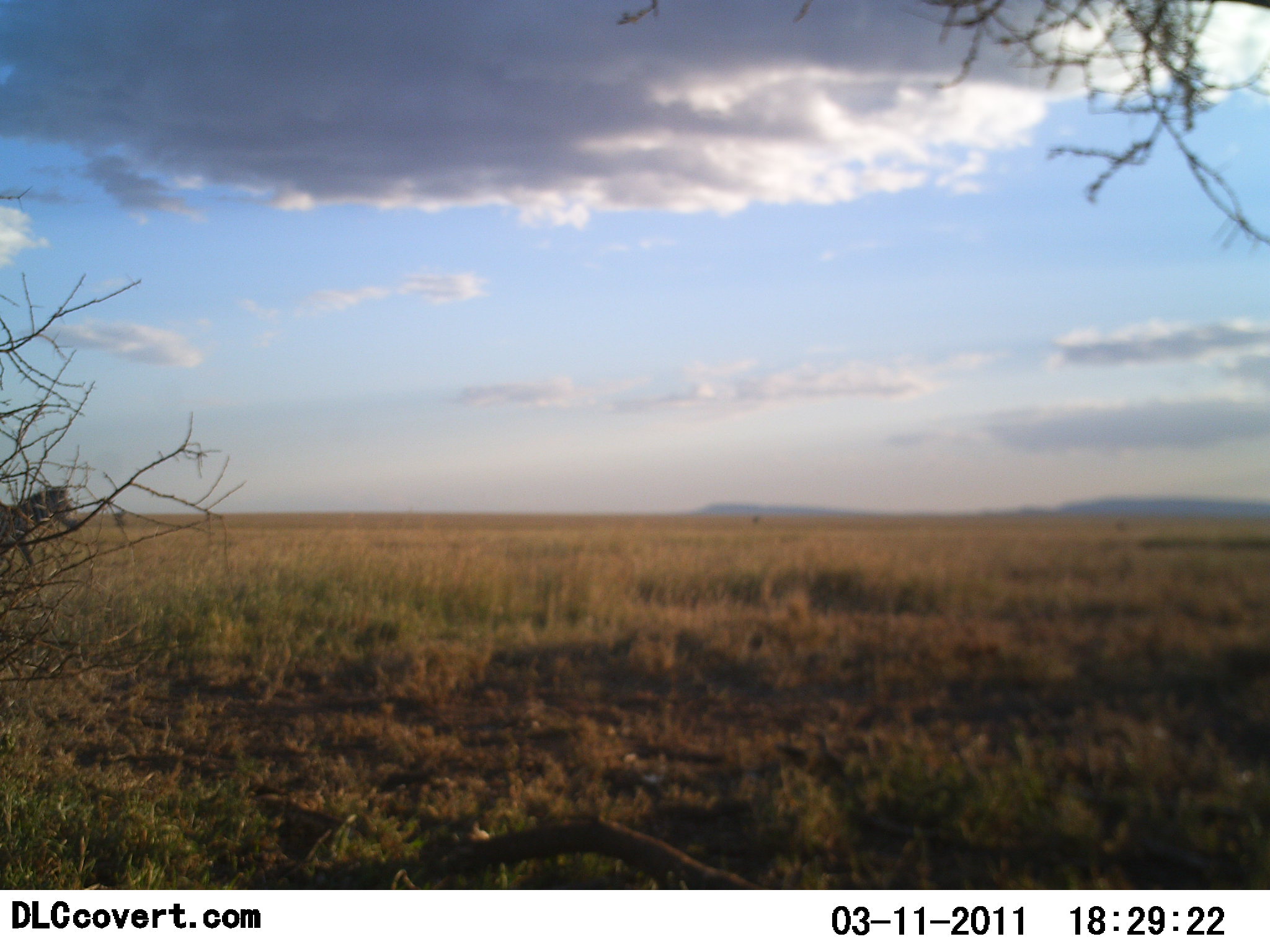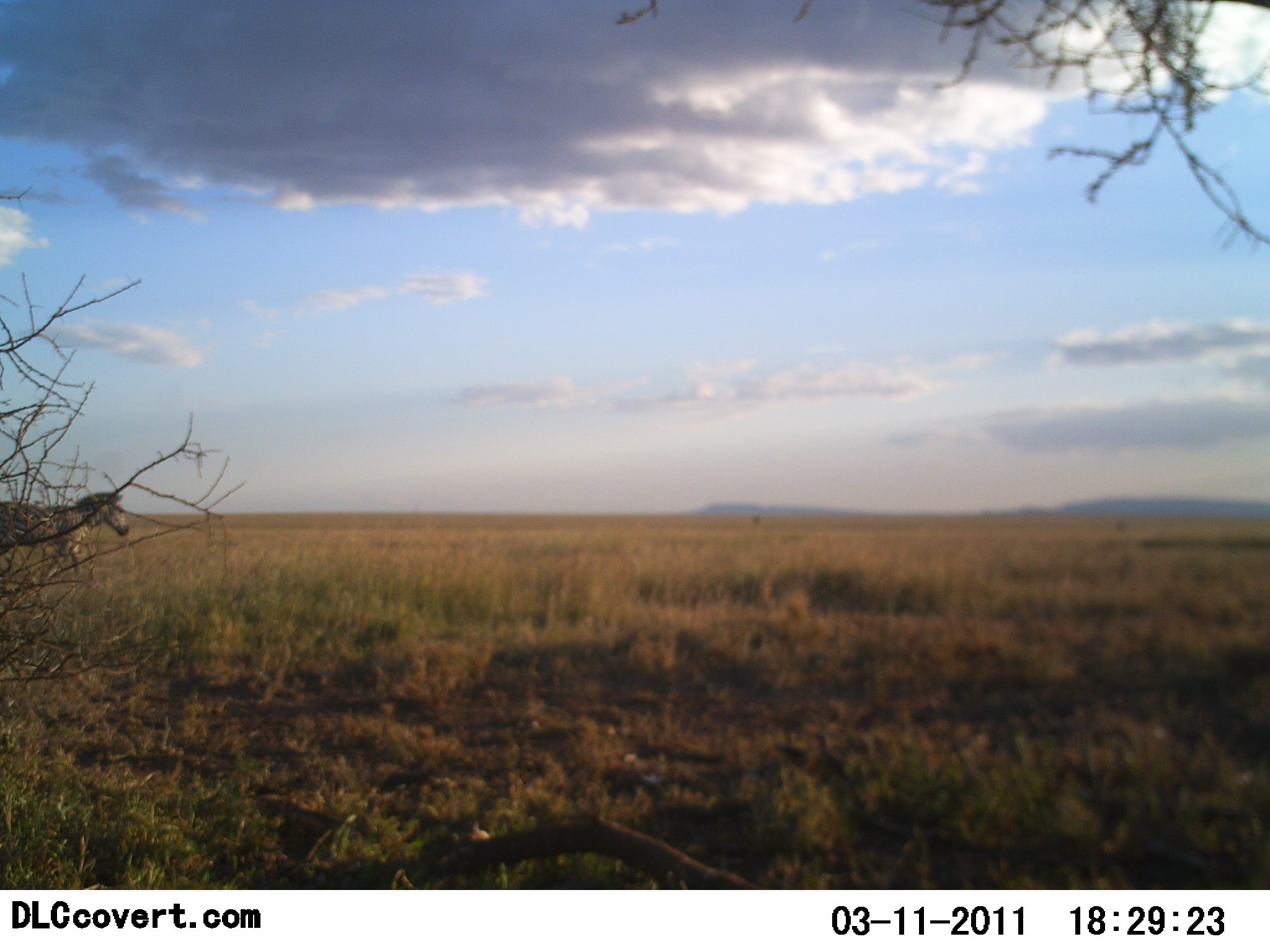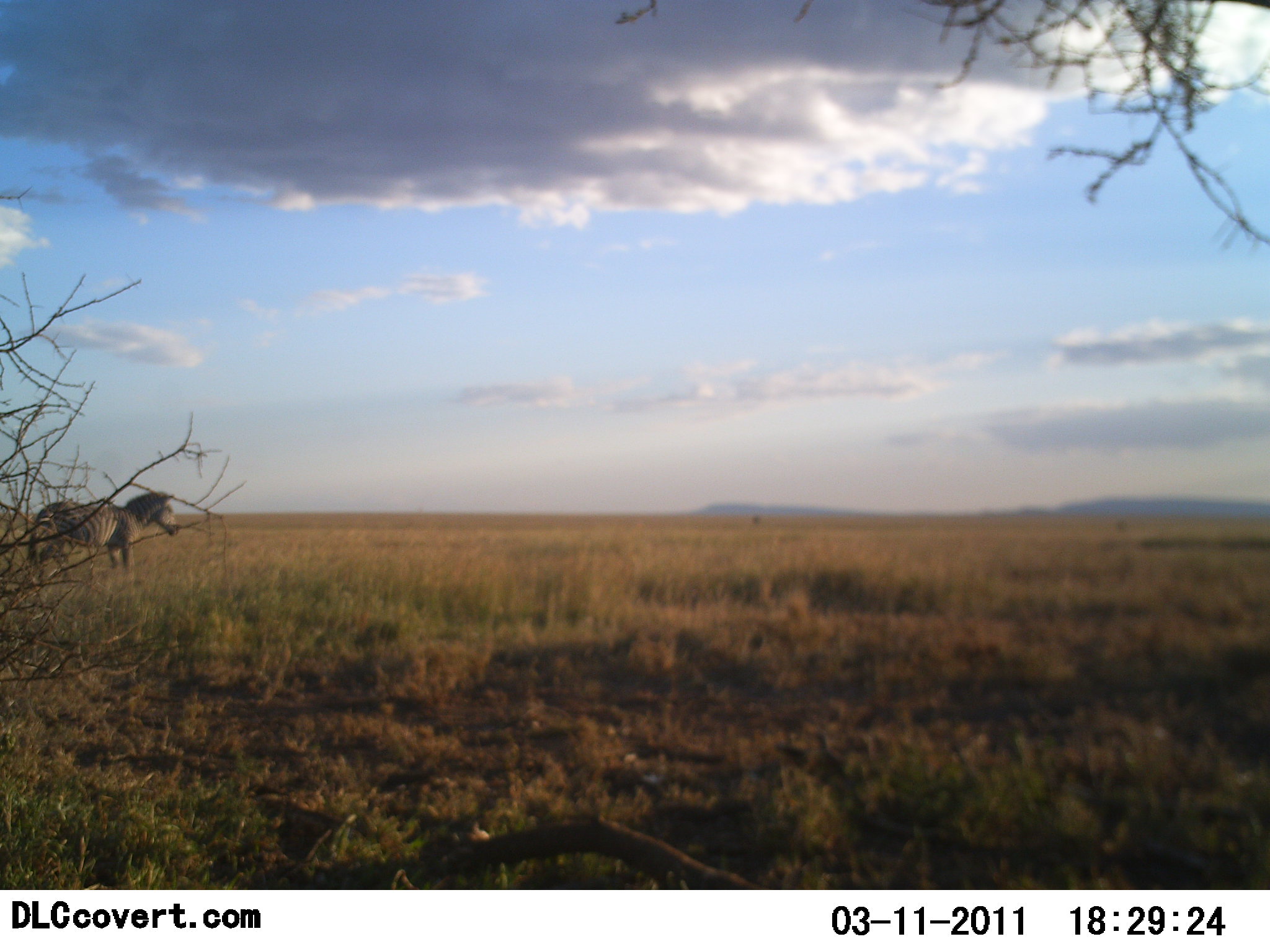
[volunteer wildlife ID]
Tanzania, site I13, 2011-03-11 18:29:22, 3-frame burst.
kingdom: Animalia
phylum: Chordata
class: Mammalia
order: Perissodactyla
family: Equidae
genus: Equus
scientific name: Equus quagga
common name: plains zebra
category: zebra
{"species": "zebra (plains zebra) (Equus quagga)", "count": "1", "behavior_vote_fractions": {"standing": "0%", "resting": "0%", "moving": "100%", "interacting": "0%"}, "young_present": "0%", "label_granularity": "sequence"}